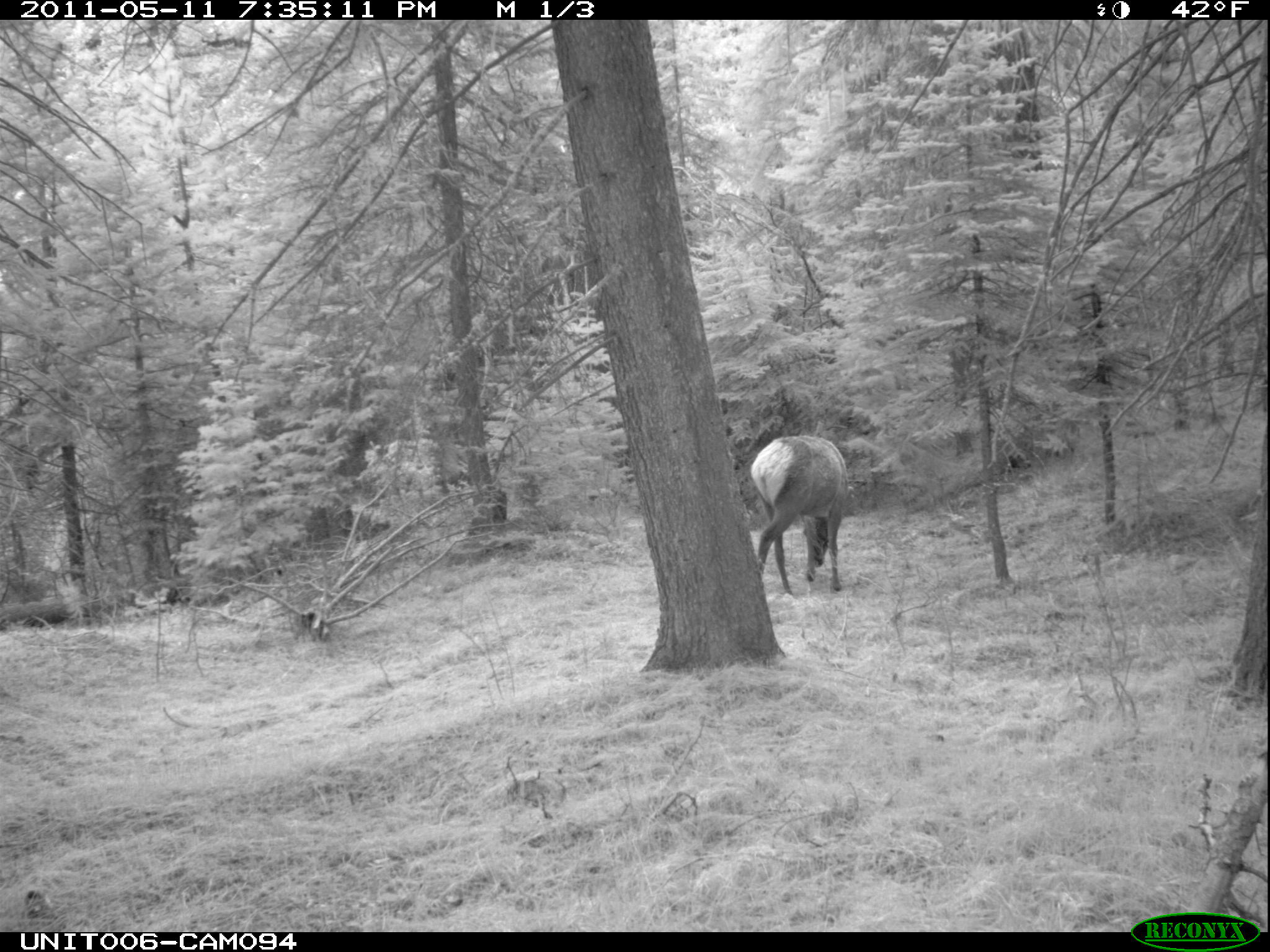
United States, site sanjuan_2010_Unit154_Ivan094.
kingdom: Animalia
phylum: Chordata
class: Mammalia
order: Artiodactyla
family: Cervidae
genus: Cervus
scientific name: Cervus elaphus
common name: red deer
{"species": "Cervus elaphus (red deer)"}